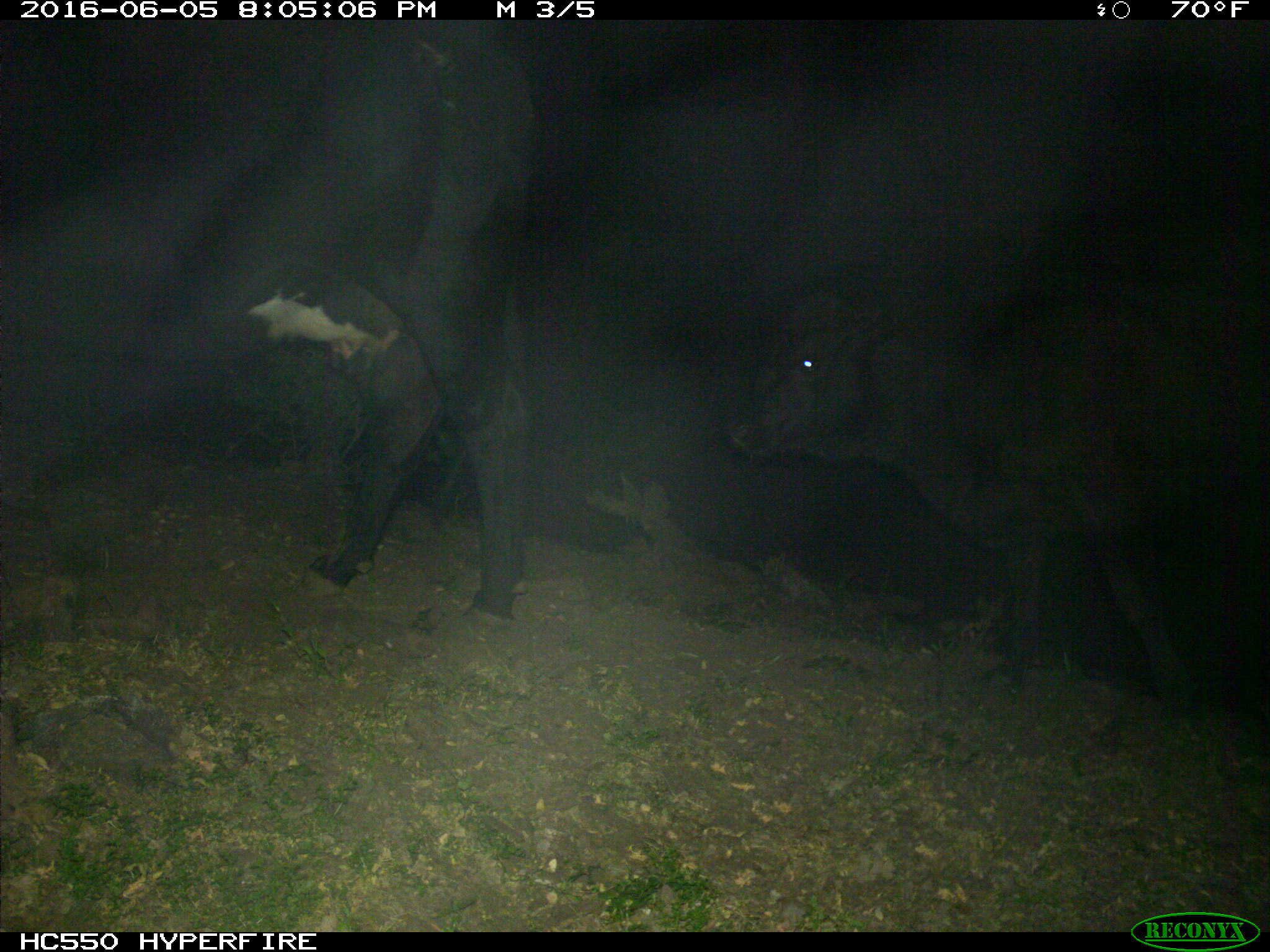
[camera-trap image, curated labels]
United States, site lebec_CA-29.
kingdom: Animalia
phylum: Chordata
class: Mammalia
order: Artiodactyla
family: Bovidae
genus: Bos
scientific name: Bos taurus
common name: domestic cow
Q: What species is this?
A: Bos taurus (domestic cow).